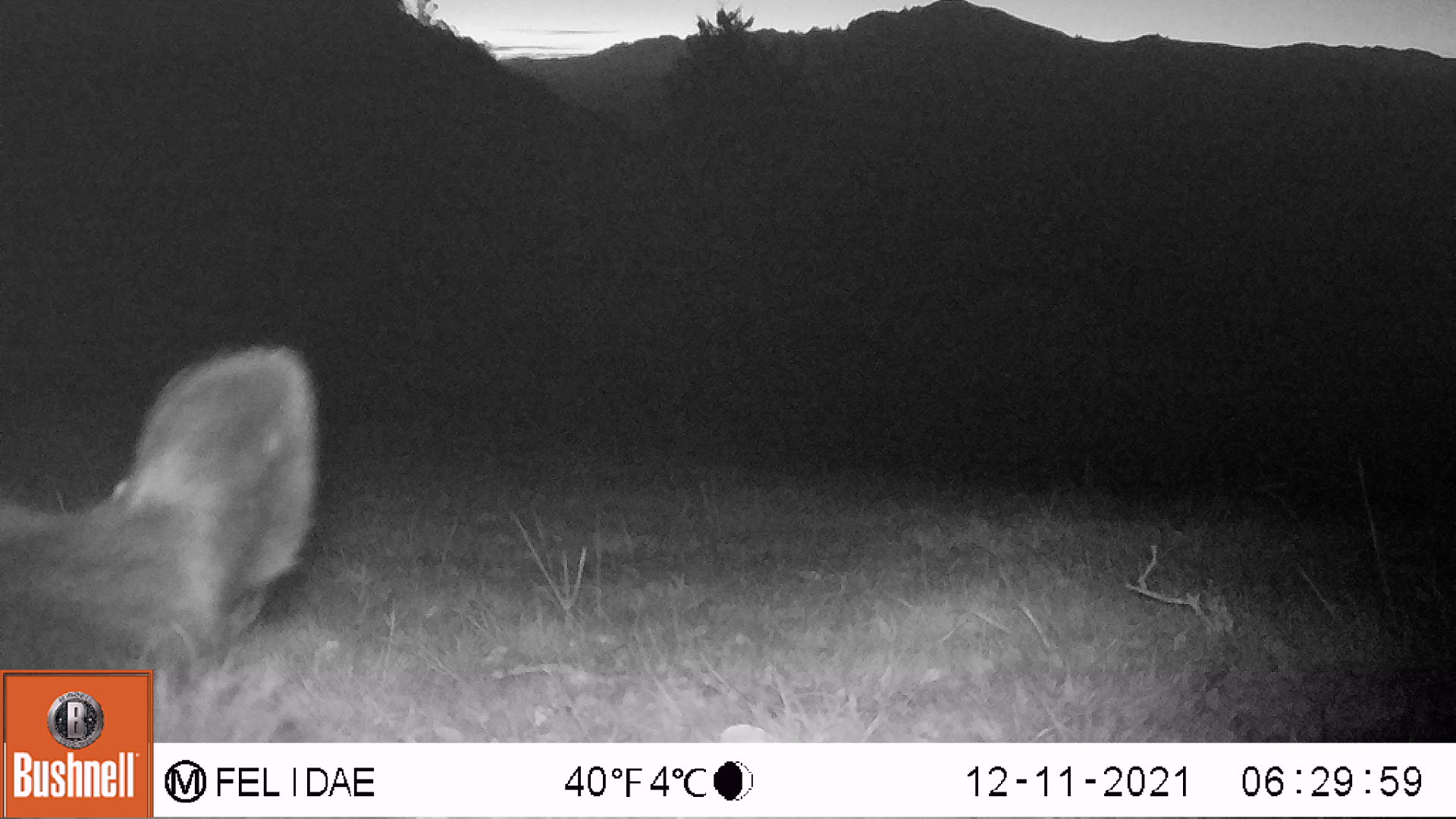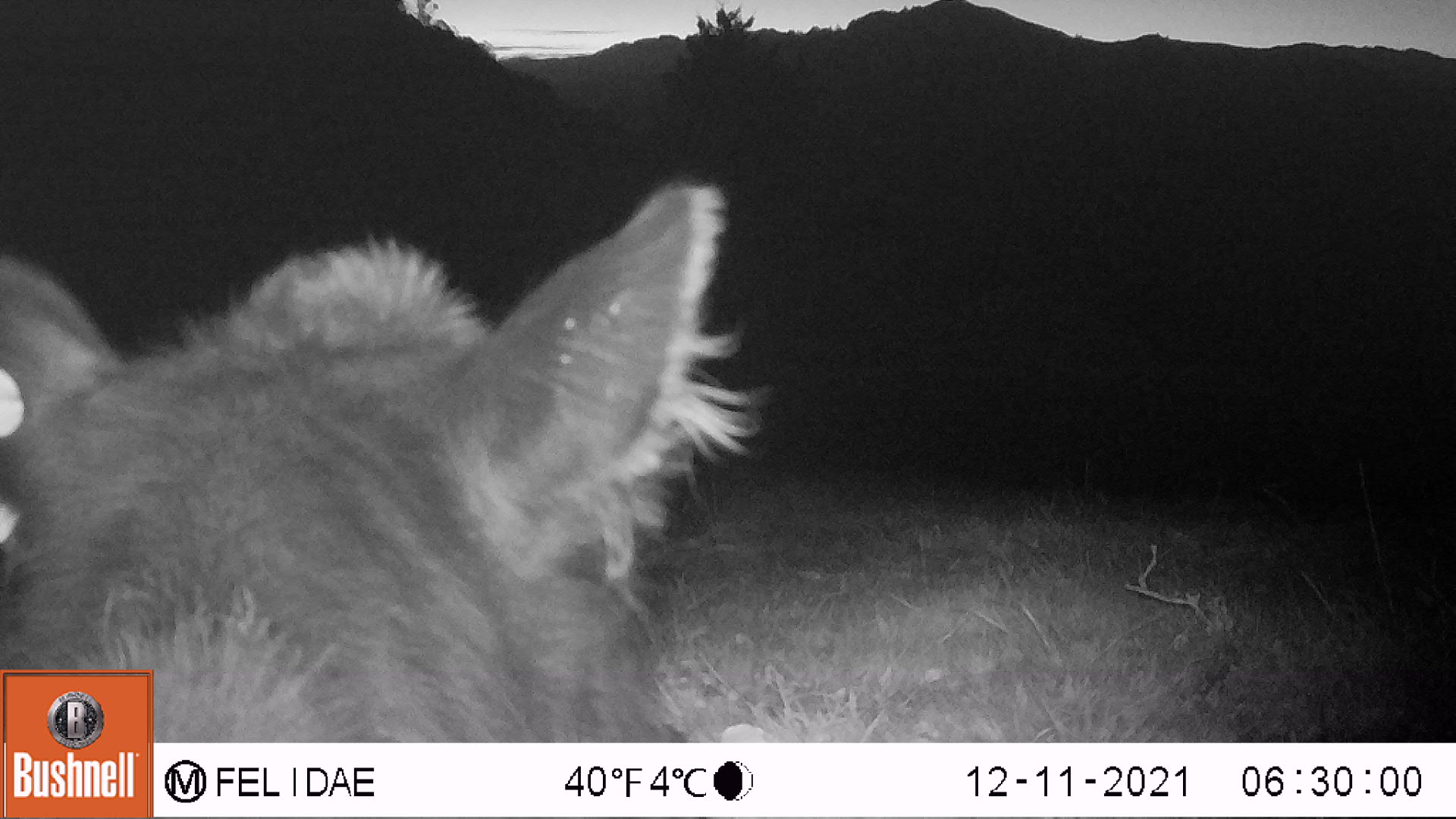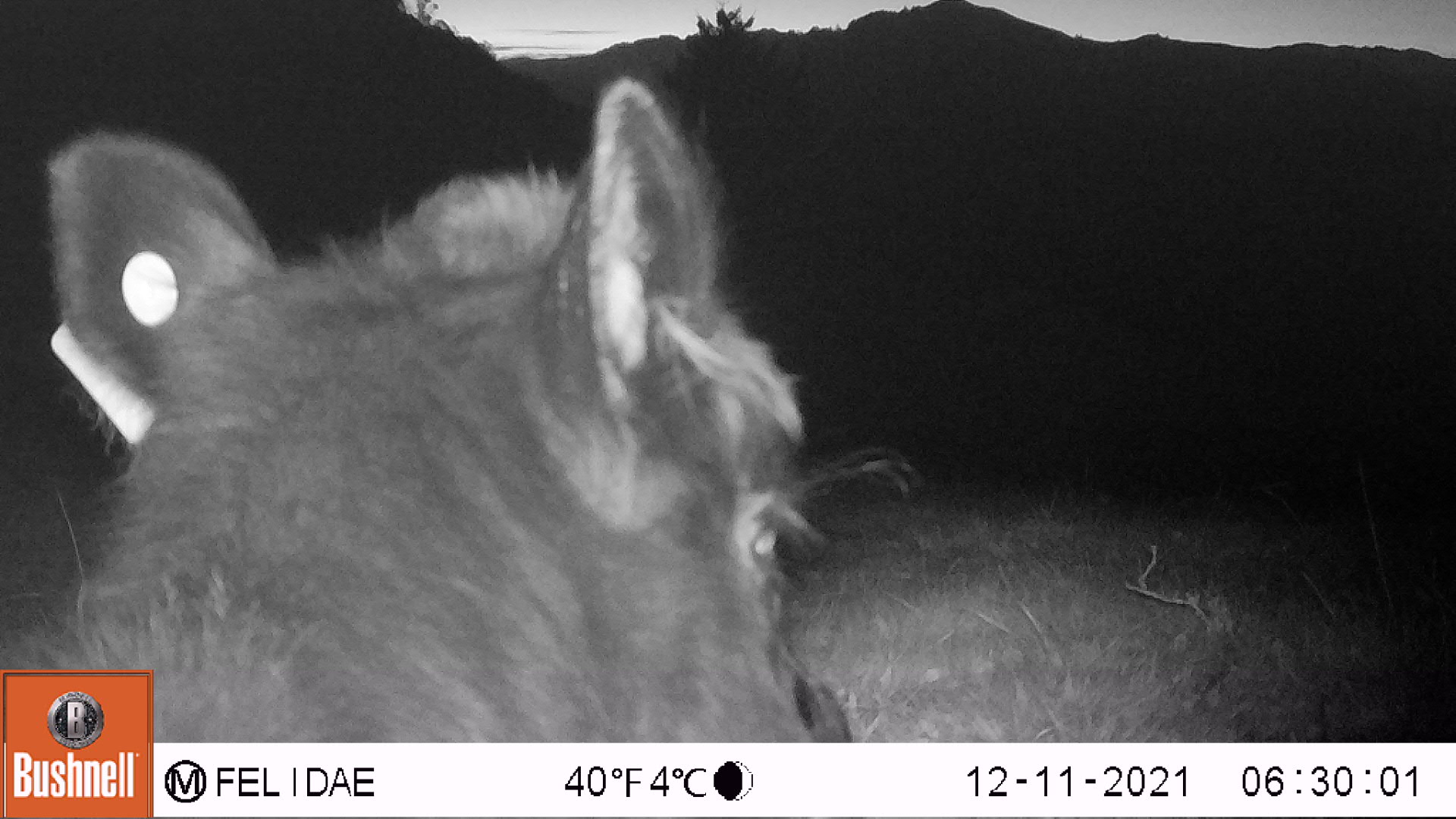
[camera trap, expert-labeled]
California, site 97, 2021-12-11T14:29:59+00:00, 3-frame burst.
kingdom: Animalia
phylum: Chordata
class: Mammalia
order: Artiodactyla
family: Bovidae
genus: Bos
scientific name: Bos taurus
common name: domestic cattle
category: cattle